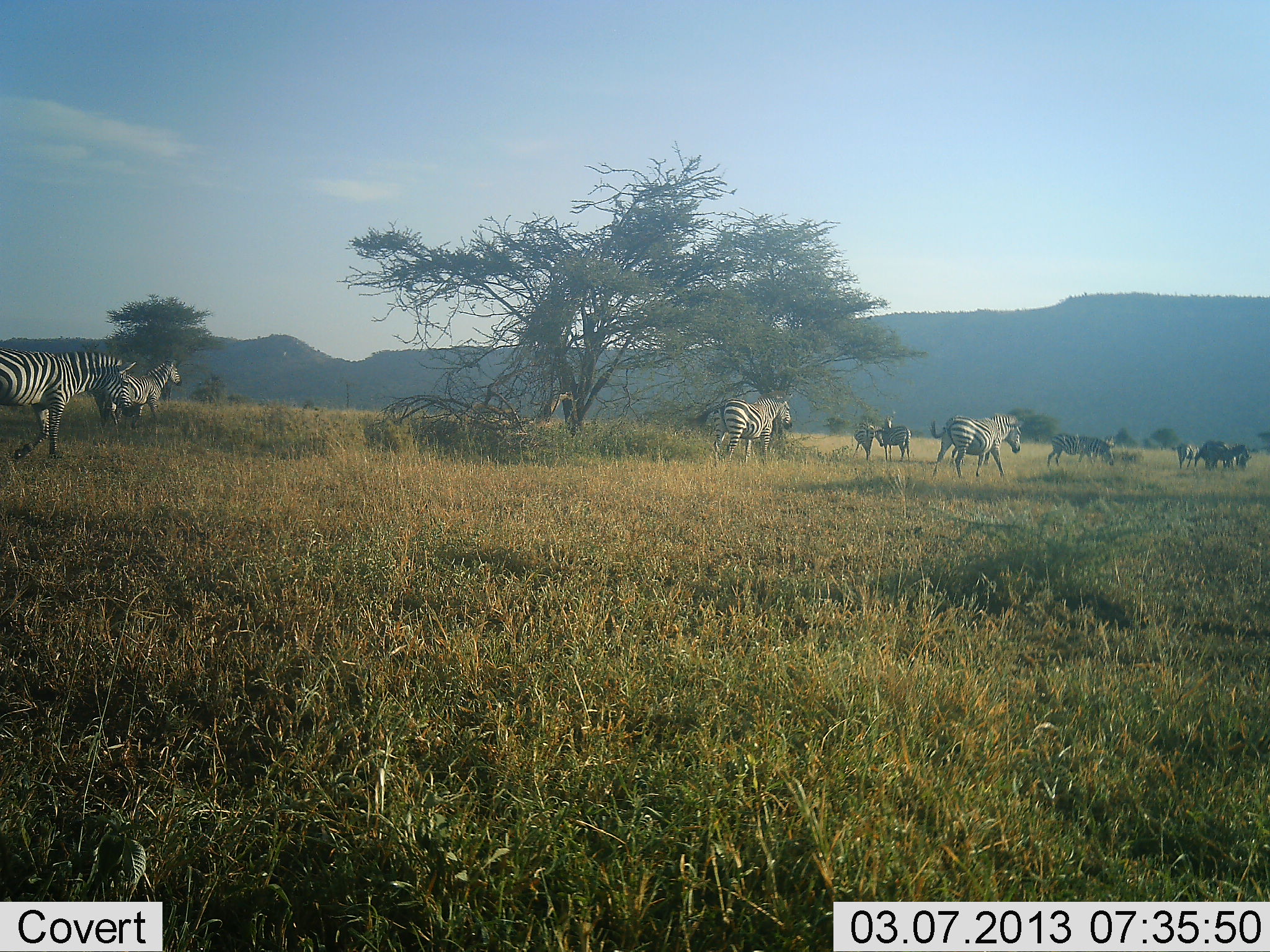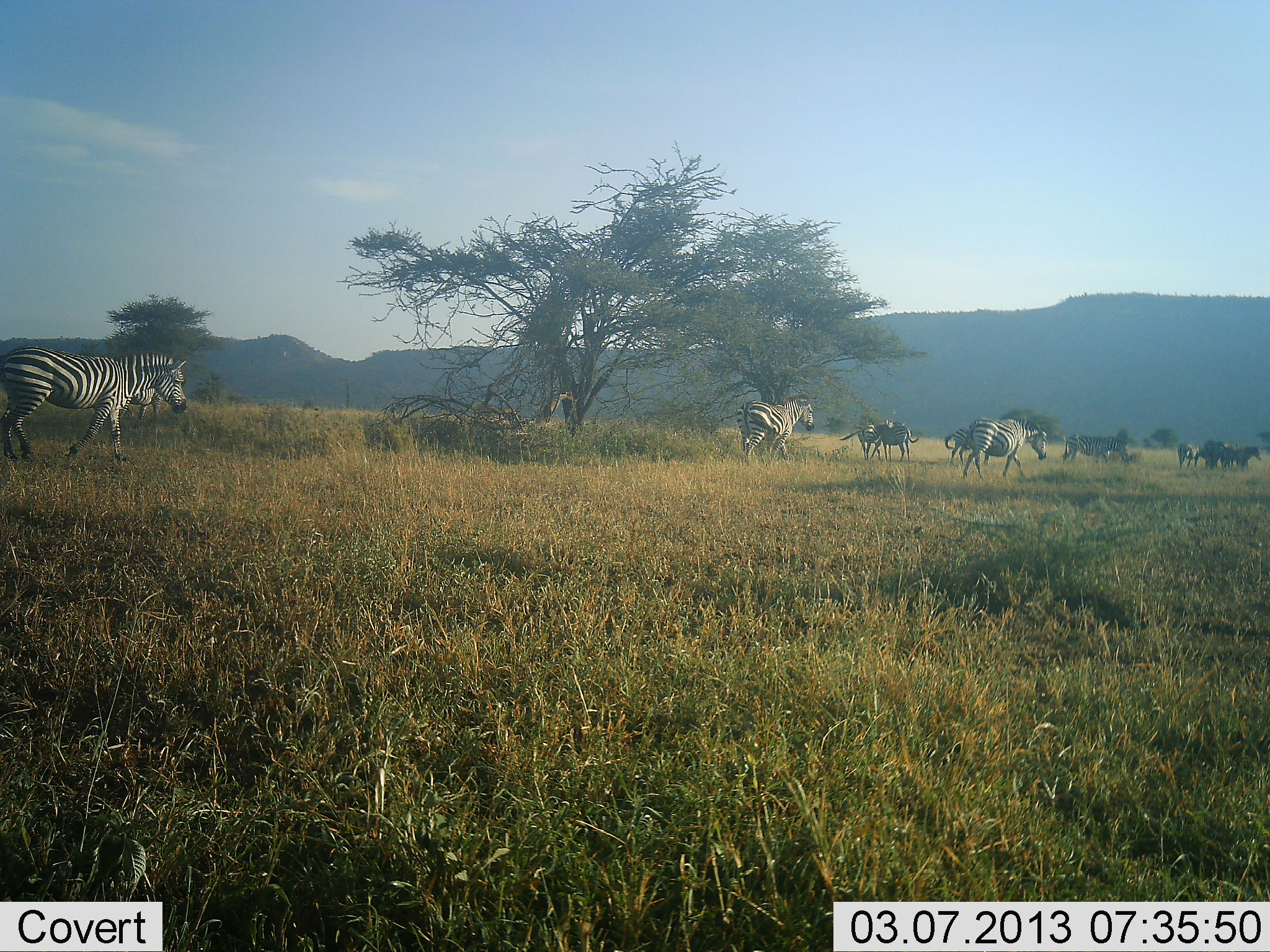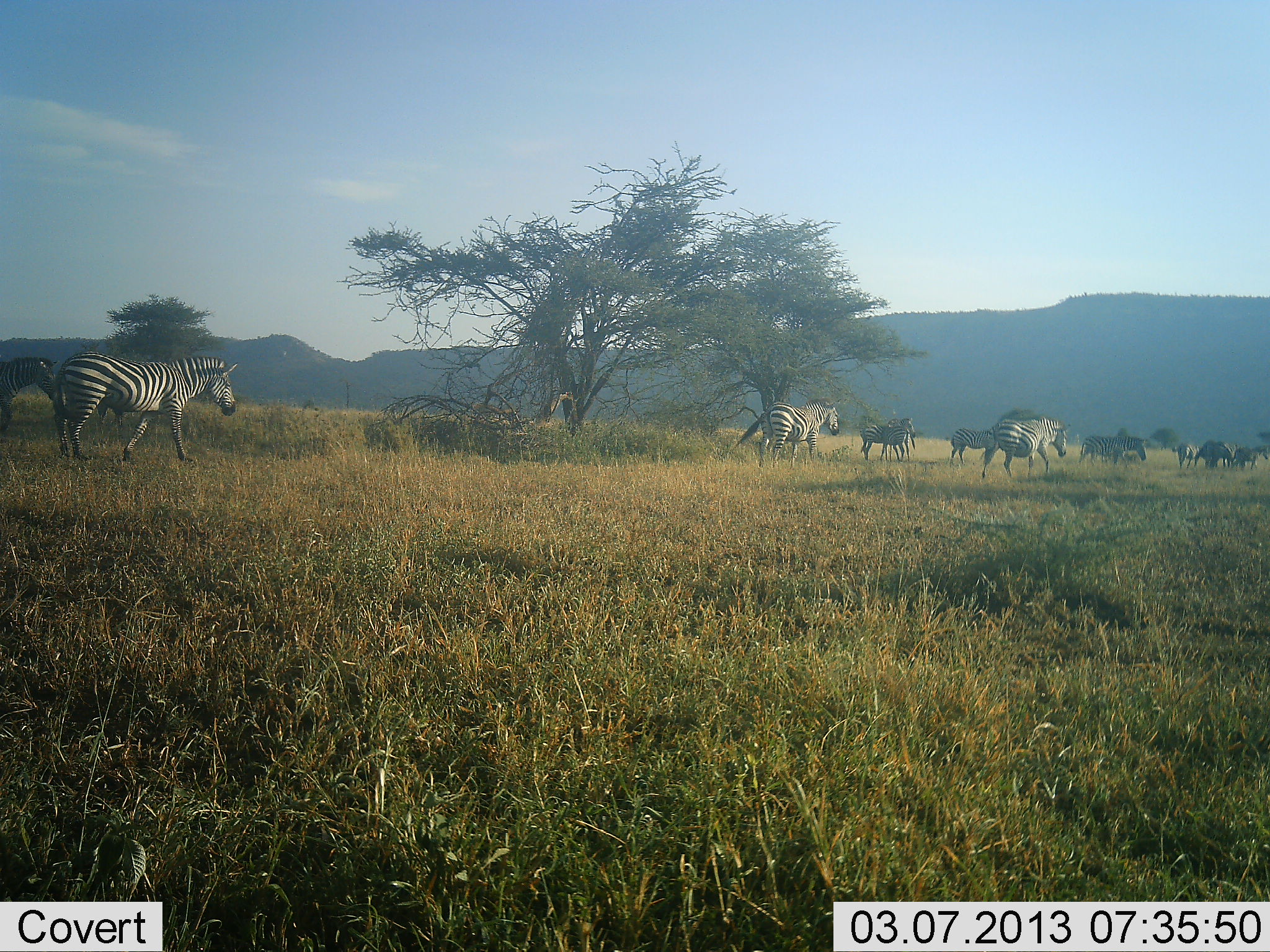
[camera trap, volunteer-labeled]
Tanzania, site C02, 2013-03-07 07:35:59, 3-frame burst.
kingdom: Animalia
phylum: Chordata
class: Mammalia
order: Perissodactyla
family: Equidae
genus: Equus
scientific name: Equus quagga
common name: plains zebra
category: zebra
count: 11-50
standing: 22%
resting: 0%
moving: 100%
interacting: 0%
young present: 4%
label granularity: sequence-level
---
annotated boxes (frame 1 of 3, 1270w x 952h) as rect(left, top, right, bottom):
animal: rect(0, 346, 137, 460); rect(694, 395, 793, 468); rect(91, 358, 183, 429); rect(928, 413, 1024, 480); rect(1046, 433, 1115, 469); rect(883, 416, 912, 462); rect(853, 421, 884, 462); rect(1195, 439, 1232, 471); rect(1171, 443, 1196, 471)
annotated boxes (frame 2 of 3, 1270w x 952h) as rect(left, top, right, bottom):
animal: rect(0, 345, 188, 462); rect(719, 394, 816, 466); rect(961, 415, 1047, 481); rect(1061, 433, 1132, 469); rect(838, 418, 892, 460); rect(944, 424, 992, 466); rect(881, 418, 920, 463); rect(1204, 441, 1231, 472); rect(1177, 443, 1203, 471)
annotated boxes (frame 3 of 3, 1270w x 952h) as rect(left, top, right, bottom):
animal: rect(52, 350, 241, 464); rect(735, 397, 840, 471); rect(981, 415, 1070, 480); rect(0, 355, 60, 425); rect(1073, 435, 1148, 469); rect(950, 428, 997, 469); rect(859, 418, 902, 461); rect(880, 416, 916, 462); rect(1199, 440, 1233, 471); rect(1176, 442, 1202, 471)